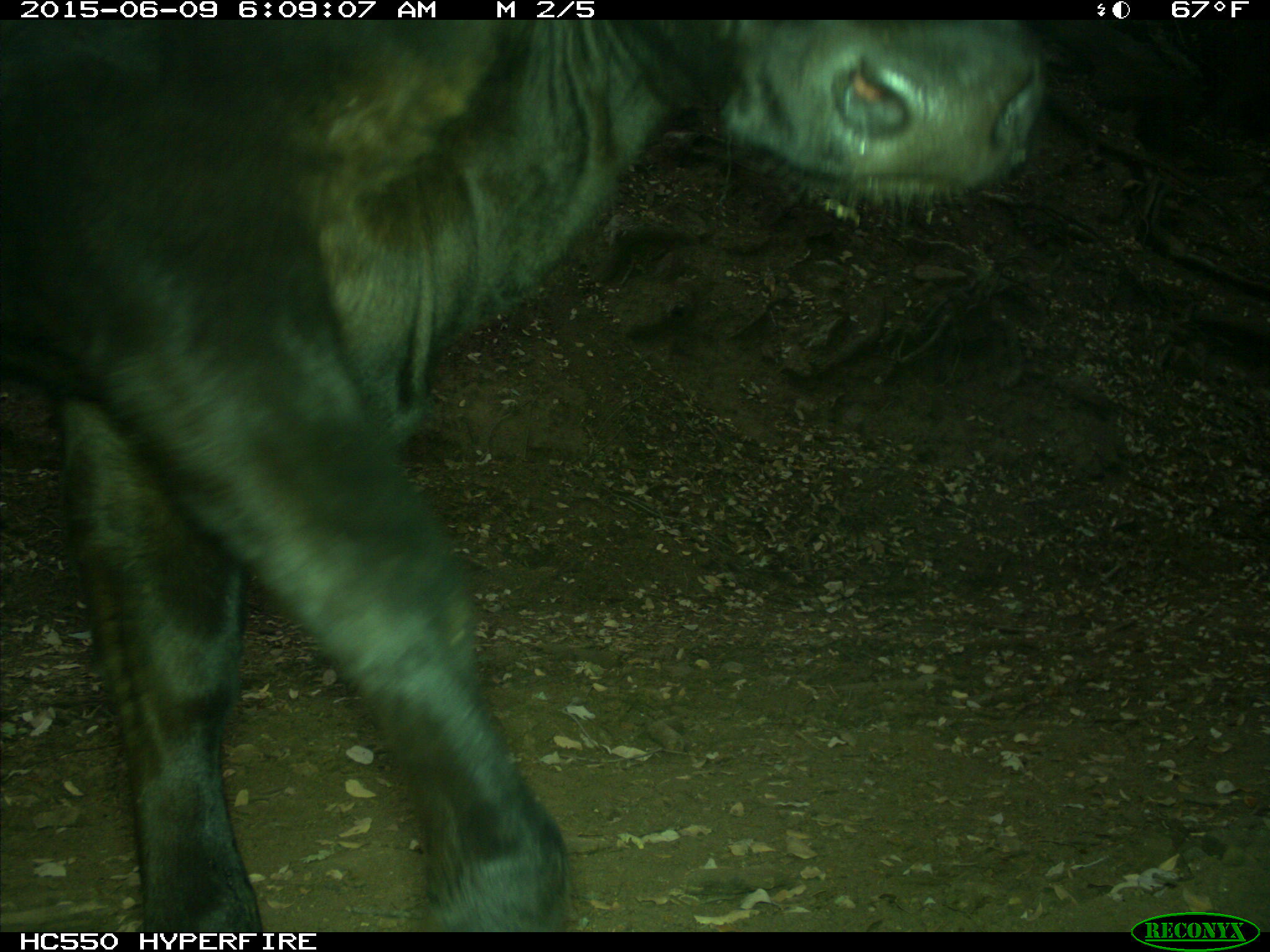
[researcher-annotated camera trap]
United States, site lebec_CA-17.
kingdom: Animalia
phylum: Chordata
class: Mammalia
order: Artiodactyla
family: Bovidae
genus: Bos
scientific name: Bos taurus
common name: domestic cow